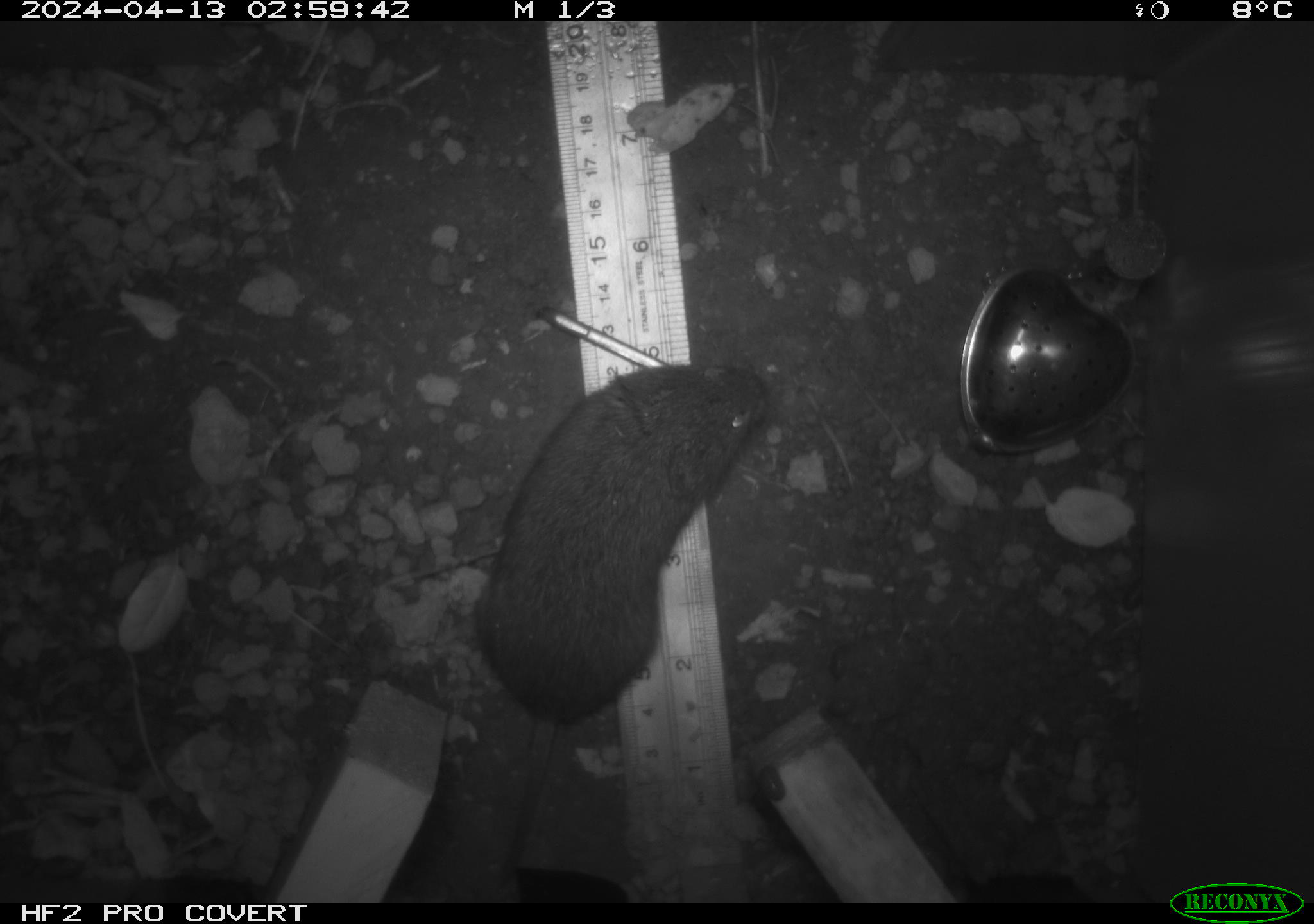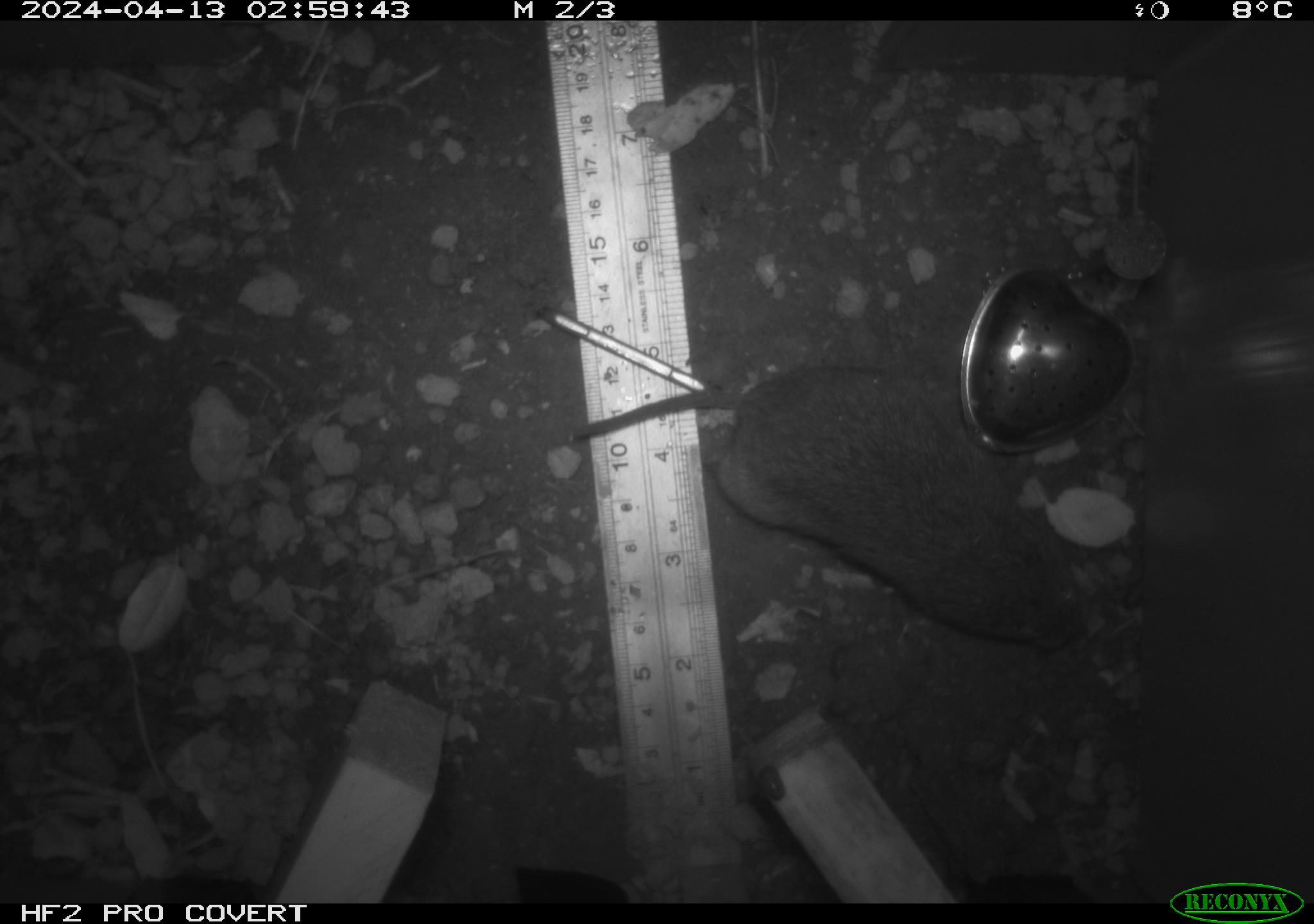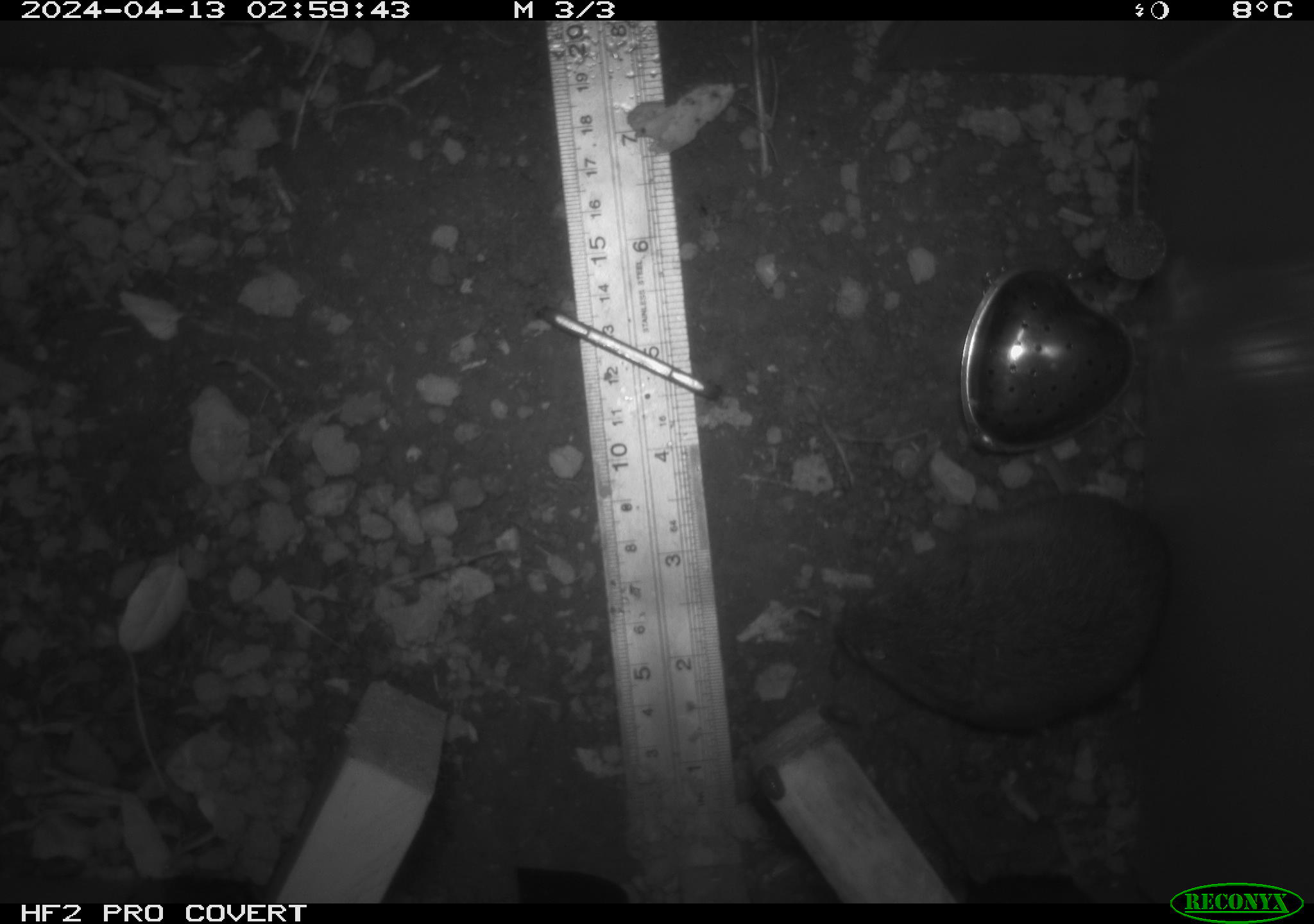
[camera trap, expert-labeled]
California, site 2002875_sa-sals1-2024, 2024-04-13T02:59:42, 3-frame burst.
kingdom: Animalia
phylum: Chordata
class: Mammalia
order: Rodentia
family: Cricetidae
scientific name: Arvicolinae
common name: voles, lemmings, and muskrats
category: arvicolinae subfamily